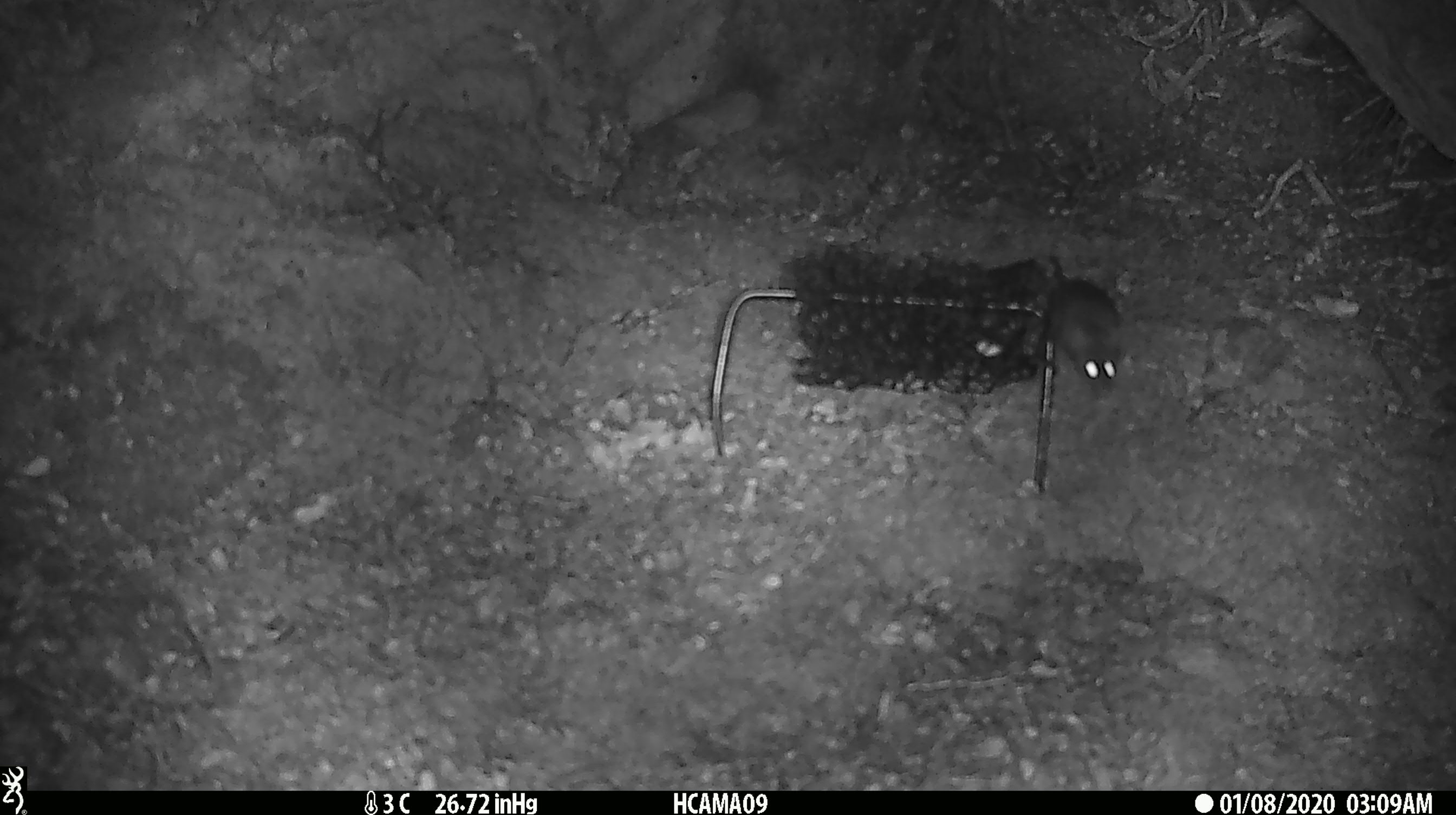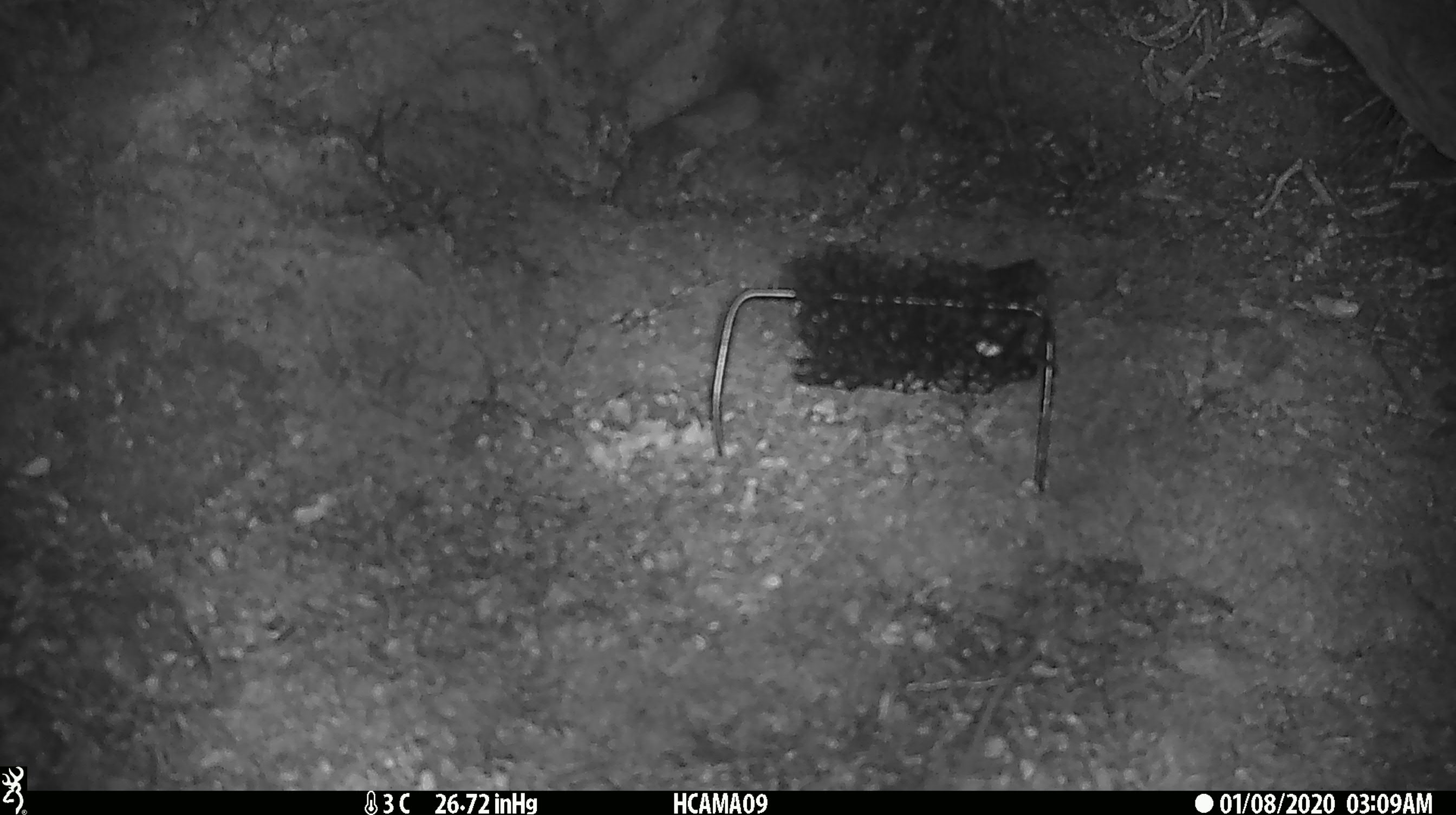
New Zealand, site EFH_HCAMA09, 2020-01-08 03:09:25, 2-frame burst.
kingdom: Animalia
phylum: Chordata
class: Mammalia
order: Rodentia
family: Muridae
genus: Mus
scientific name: Mus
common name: mouse